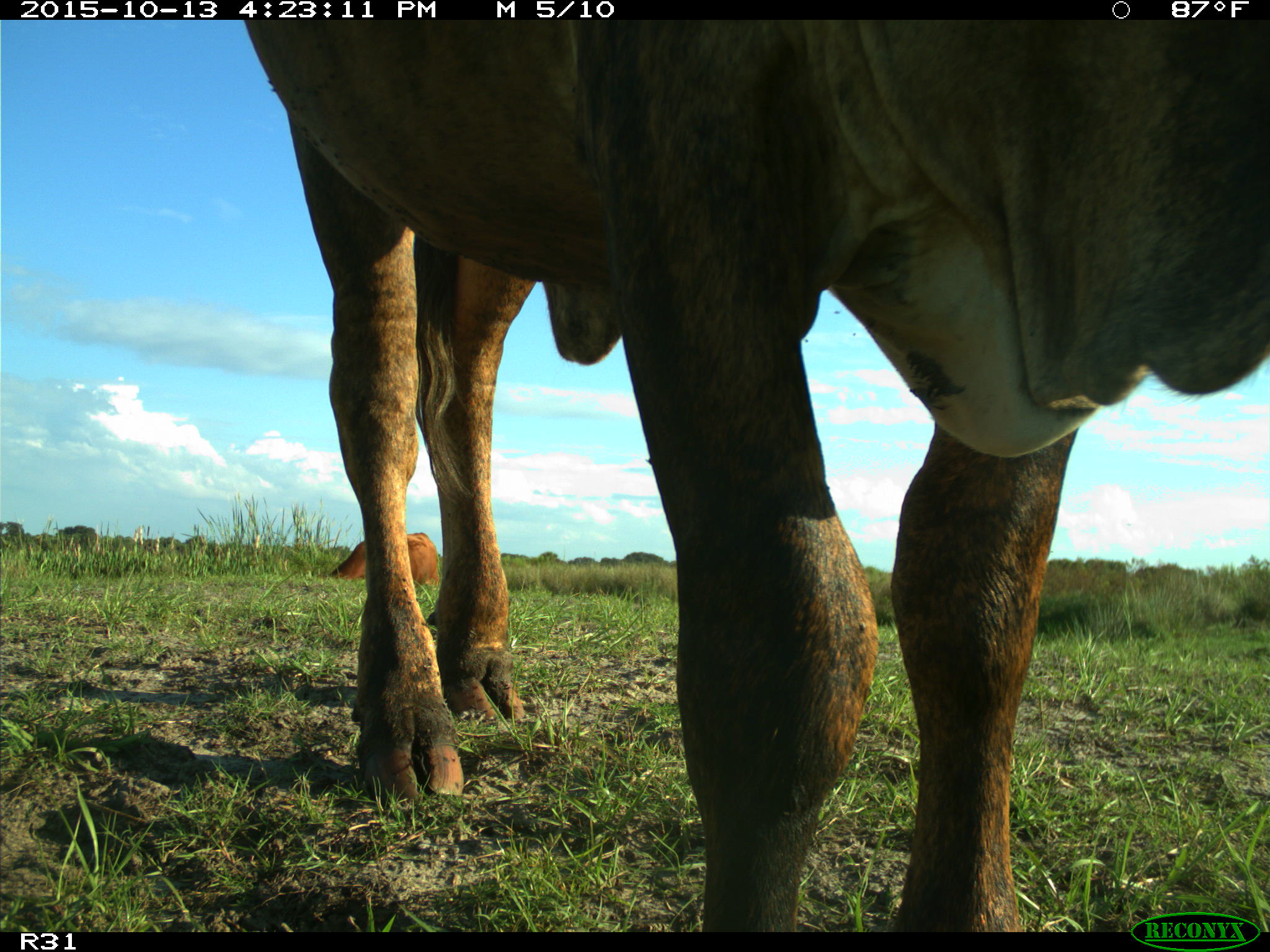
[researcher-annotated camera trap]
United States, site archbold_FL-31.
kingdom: Animalia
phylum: Chordata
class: Mammalia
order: Artiodactyla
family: Bovidae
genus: Bos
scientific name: Bos taurus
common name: domestic cow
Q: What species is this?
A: Bos taurus (domestic cow).